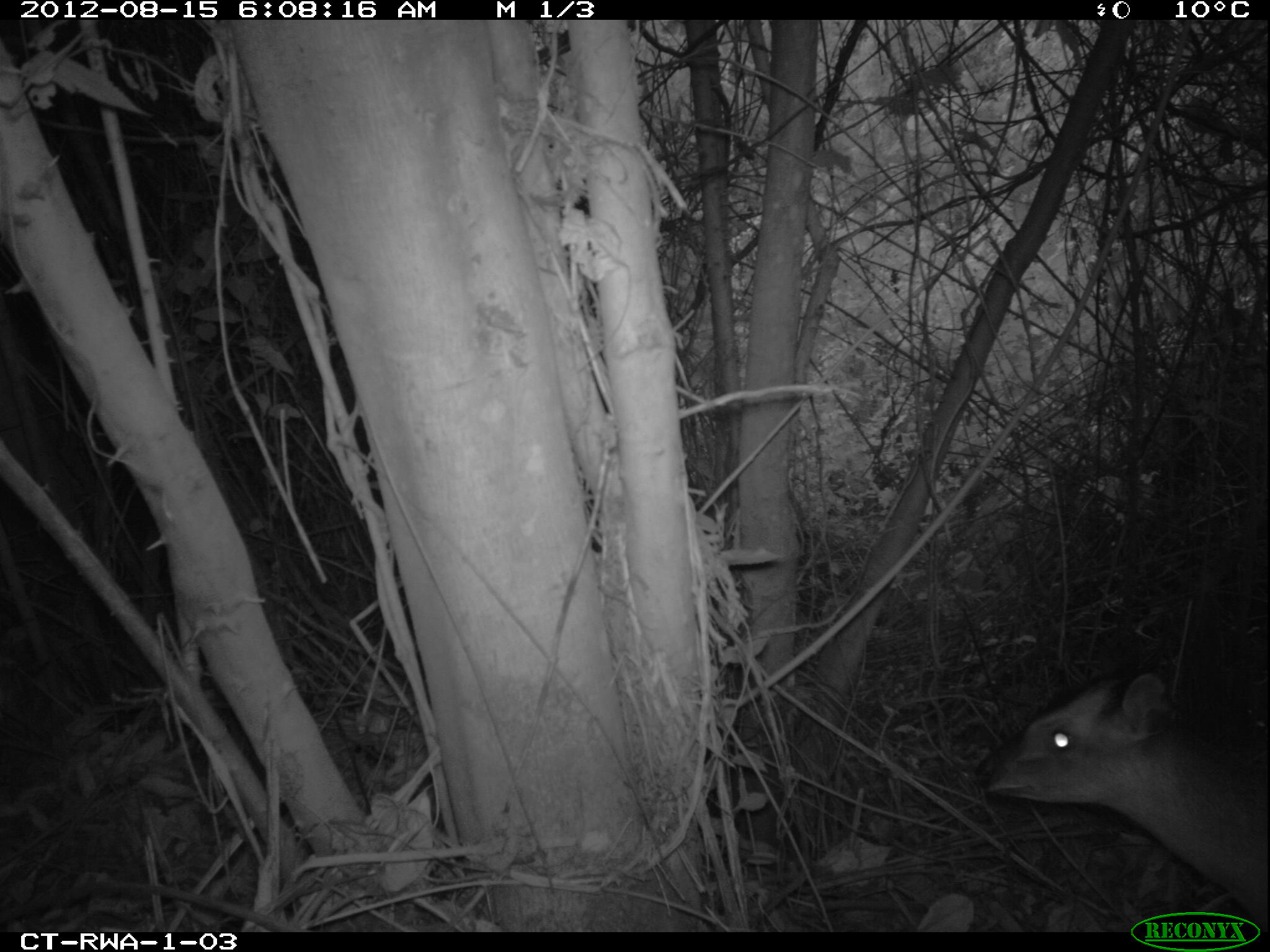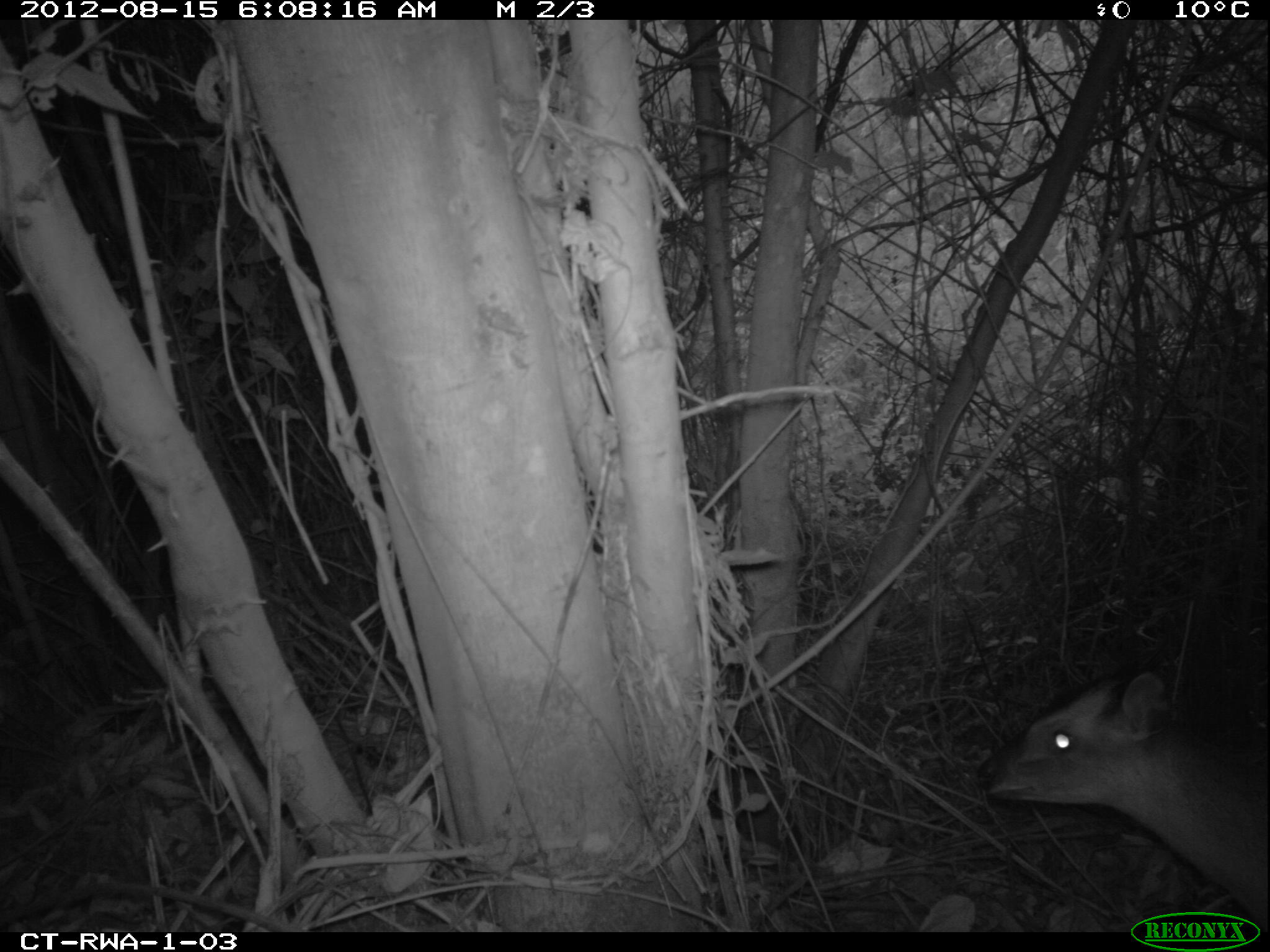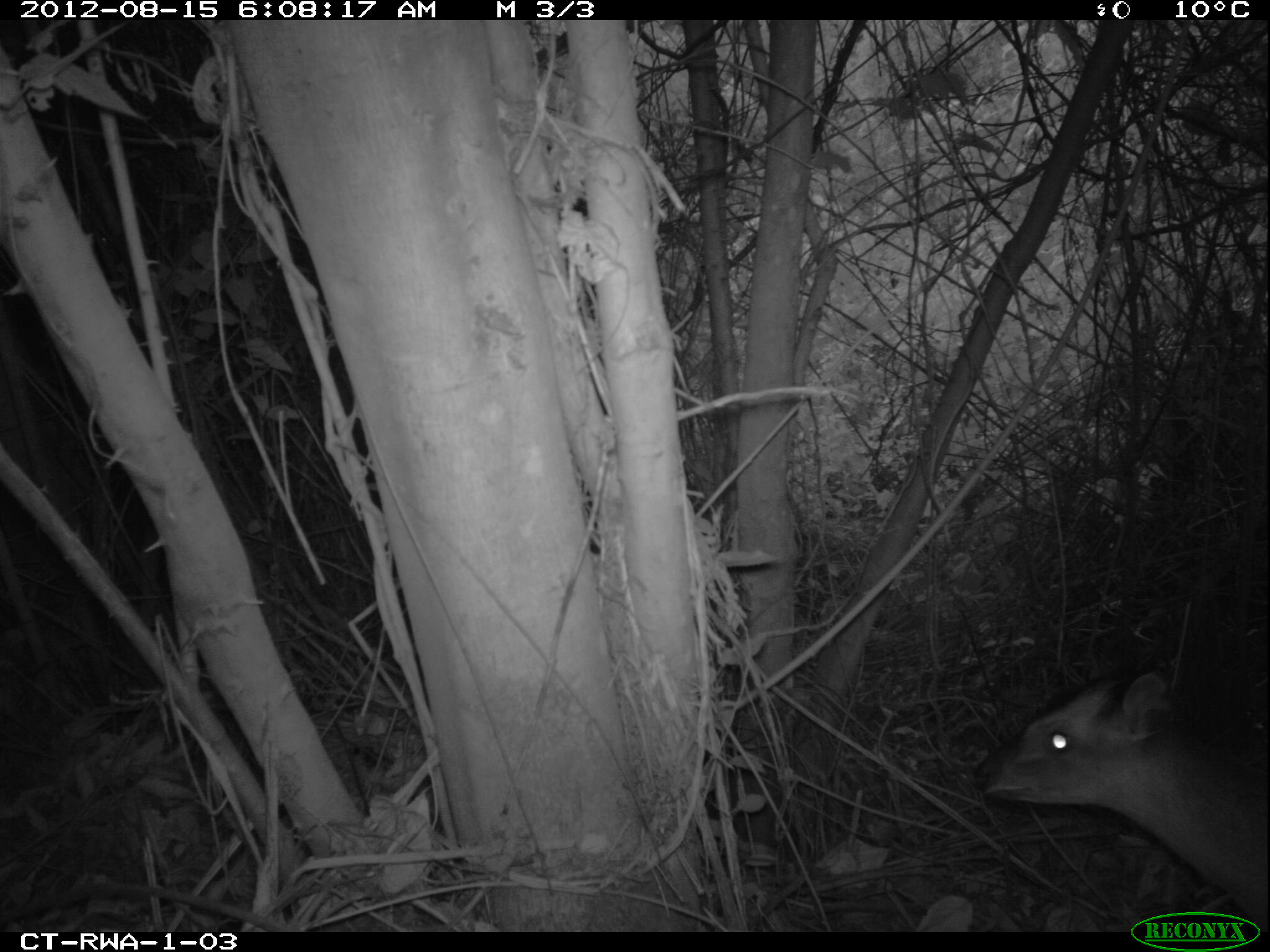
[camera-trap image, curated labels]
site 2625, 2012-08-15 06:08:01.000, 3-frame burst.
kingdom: Animalia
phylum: Chordata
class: Mammalia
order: Artiodactyla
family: Bovidae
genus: Cephalophus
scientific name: Cephalophus nigrifrons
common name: black-fronted duiker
Cephalophus nigrifrons (black-fronted duiker), count 1.